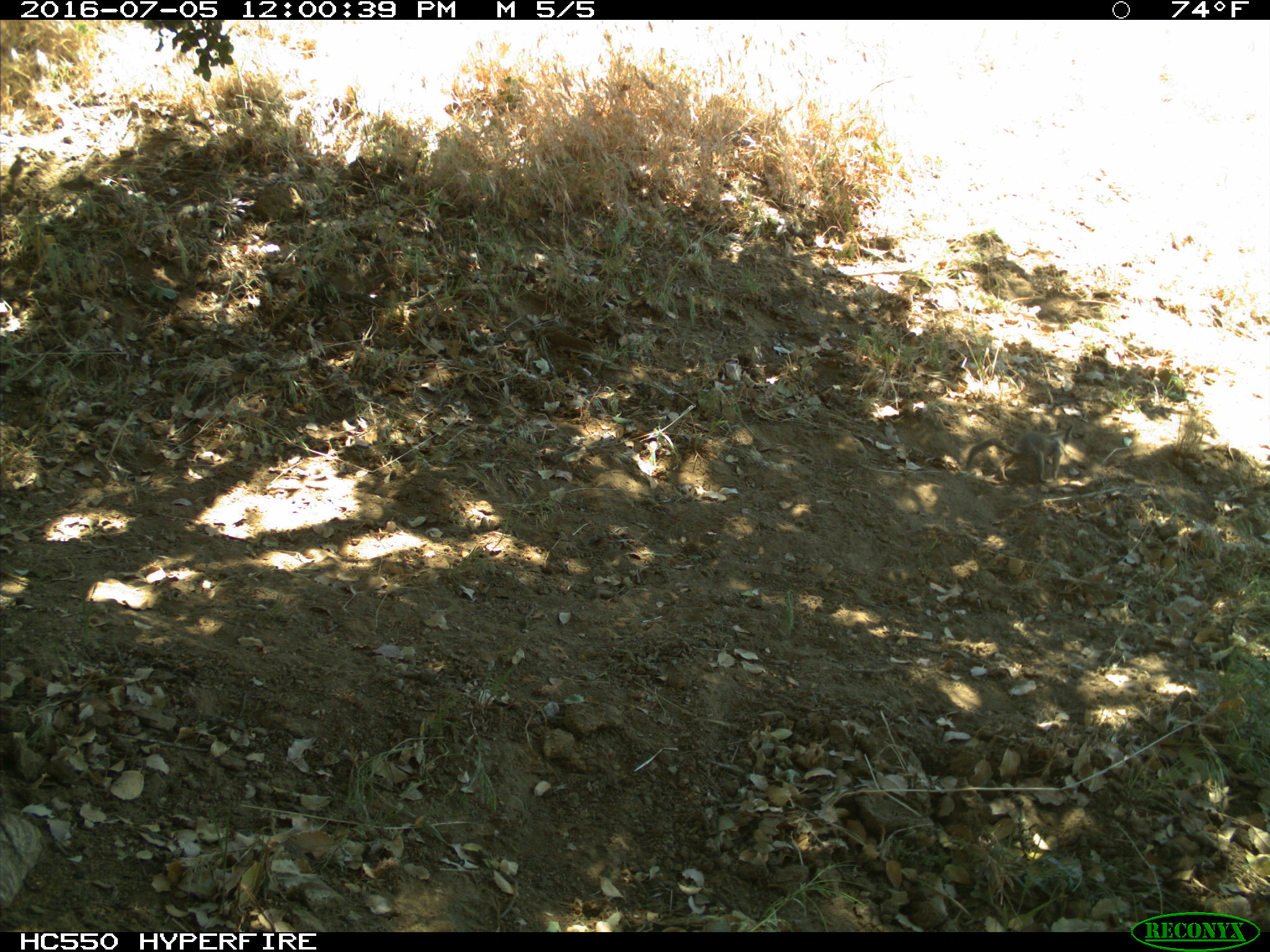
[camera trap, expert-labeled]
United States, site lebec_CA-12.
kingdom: Animalia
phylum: Chordata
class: Mammalia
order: Rodentia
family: Sciuridae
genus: Otospermophilus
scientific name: Otospermophilus beecheyi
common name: california ground squirrel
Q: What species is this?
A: Otospermophilus beecheyi (california ground squirrel).